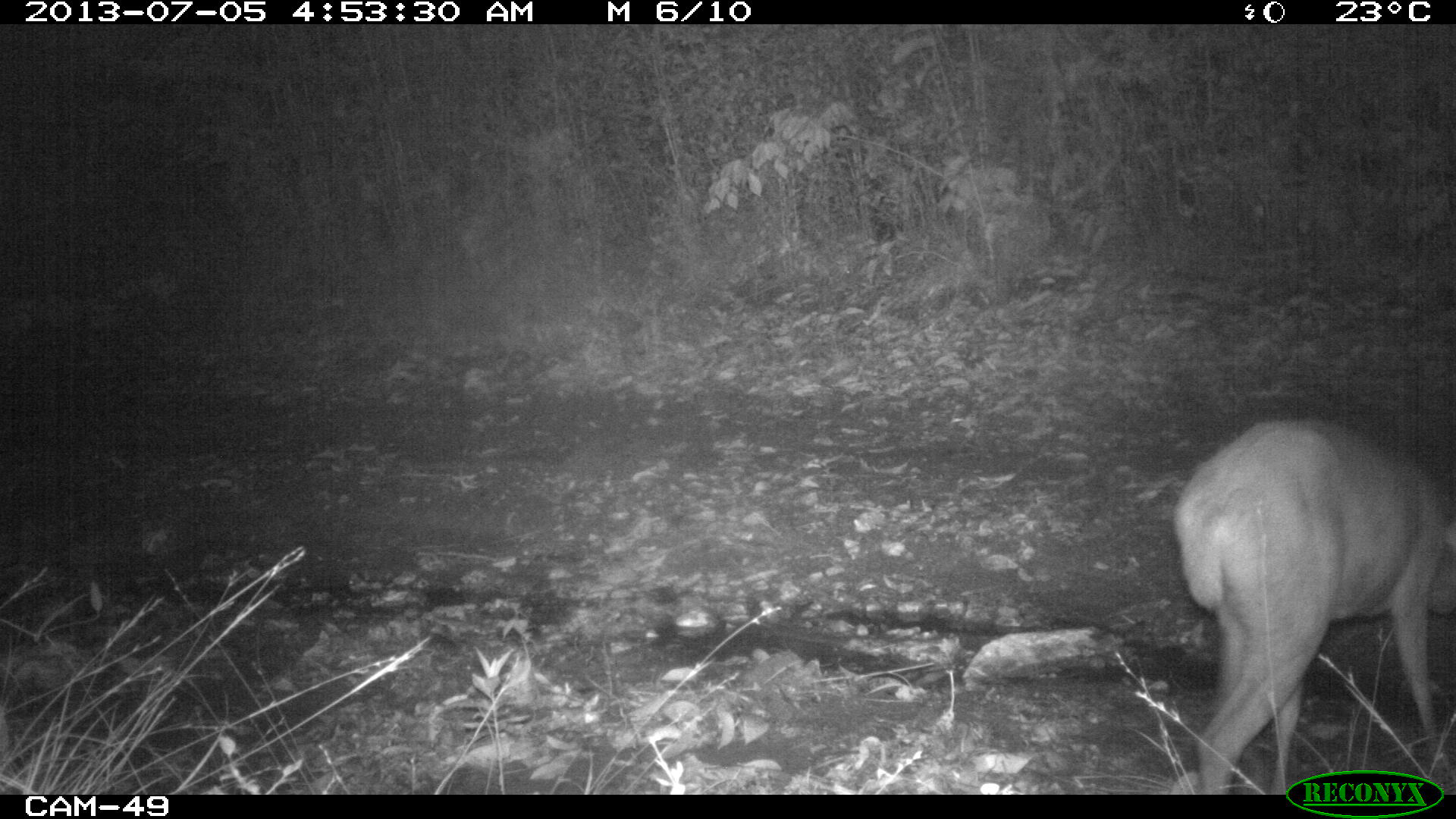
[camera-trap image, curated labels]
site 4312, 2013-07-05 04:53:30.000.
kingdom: Animalia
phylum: Chordata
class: Mammalia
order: Artiodactyla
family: Cervidae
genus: Mazama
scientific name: Mazama temama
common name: central american red brocket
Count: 1.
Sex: female.